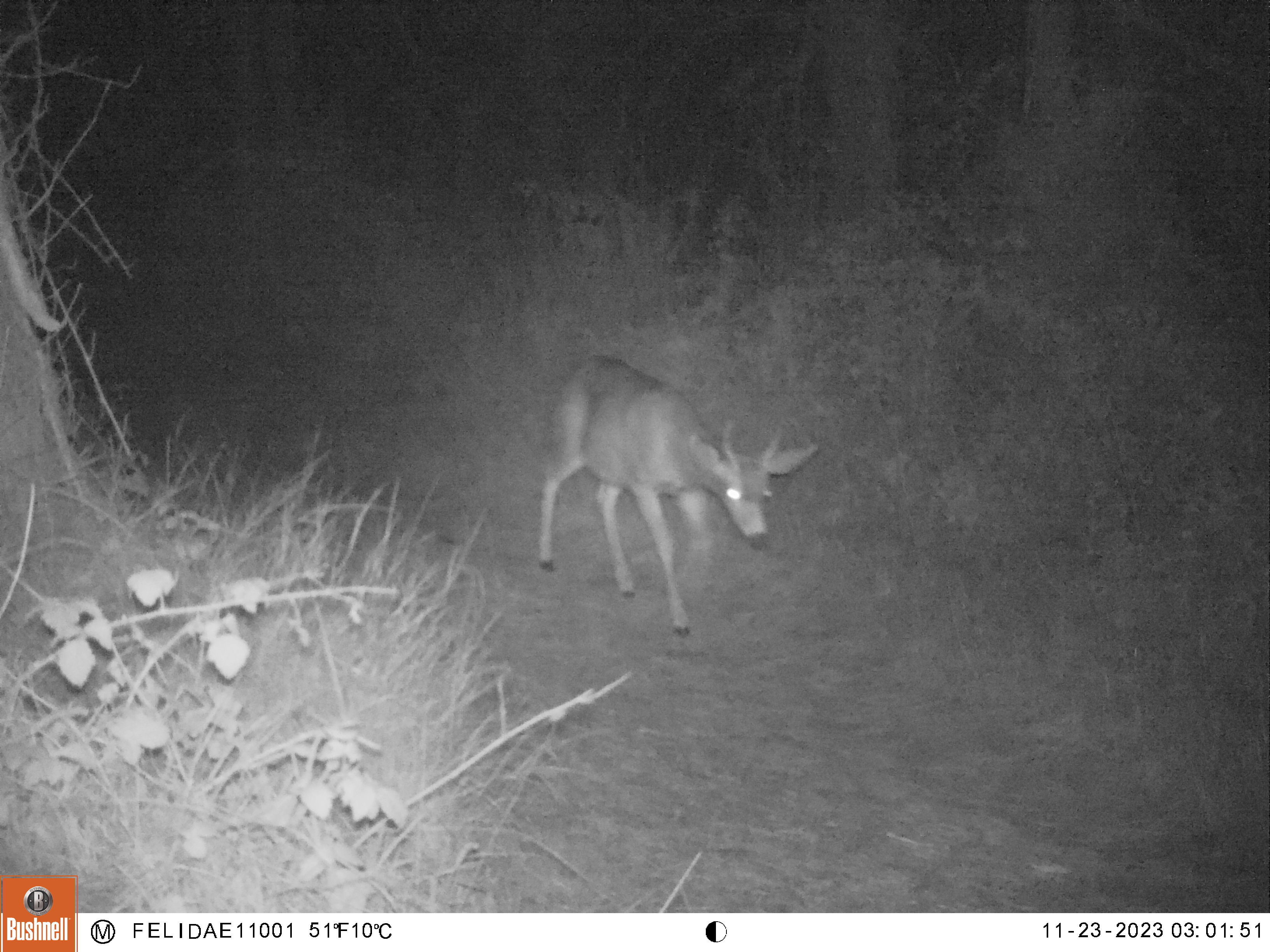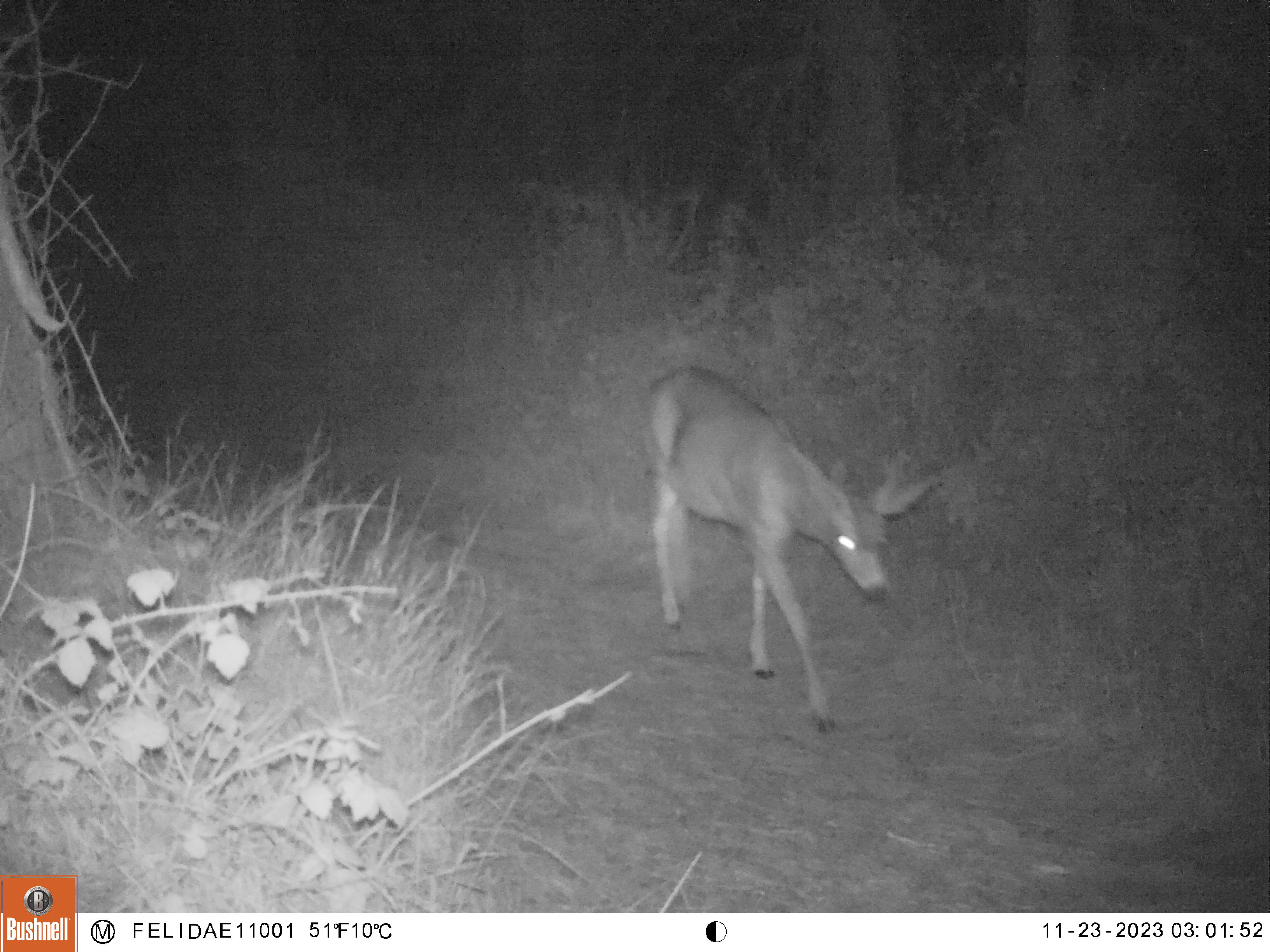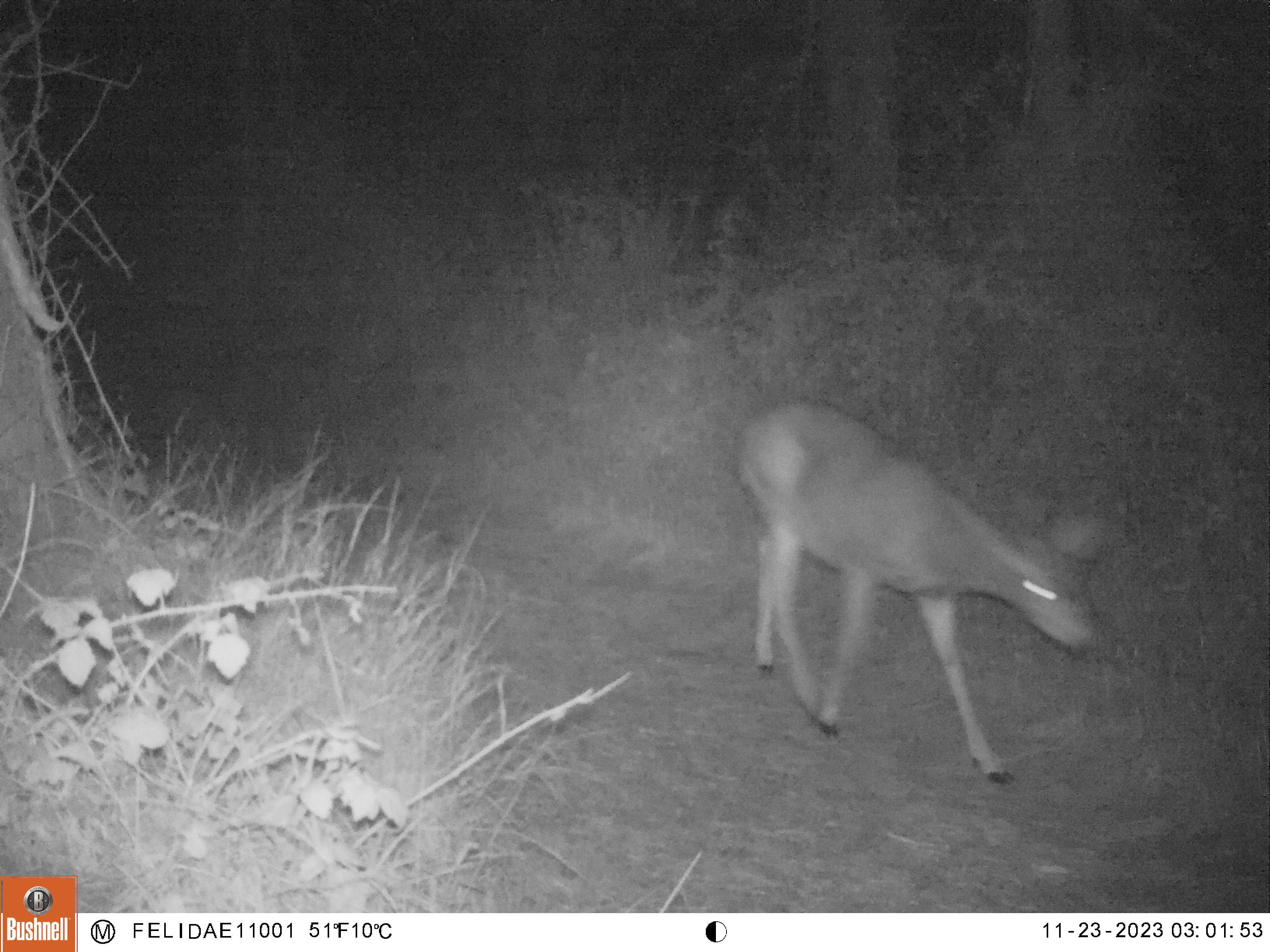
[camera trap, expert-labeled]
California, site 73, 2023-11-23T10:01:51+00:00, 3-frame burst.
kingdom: Animalia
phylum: Chordata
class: Mammalia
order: Artiodactyla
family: Cervidae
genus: Odocoileus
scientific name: Odocoileus hemionus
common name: mule deer